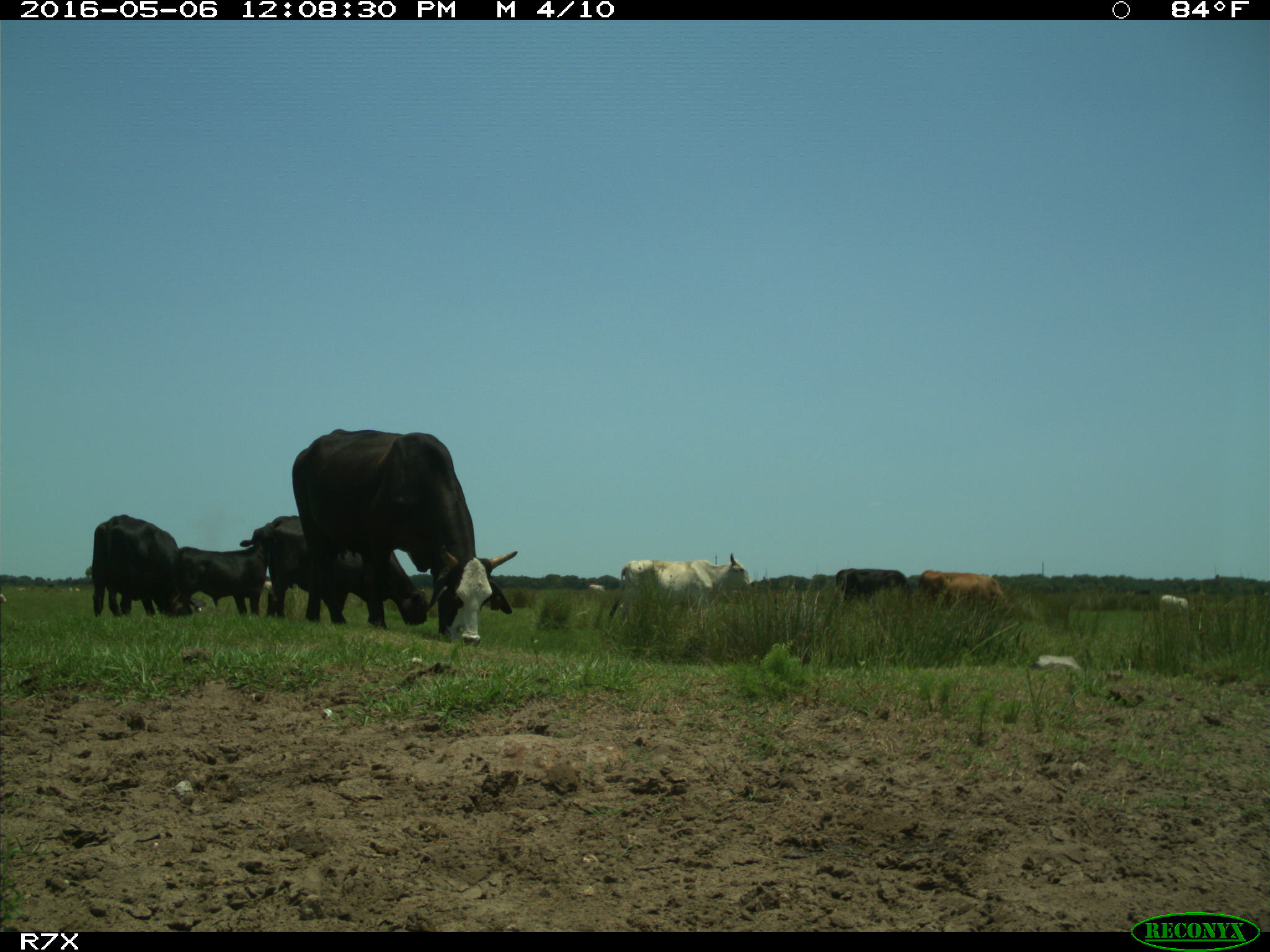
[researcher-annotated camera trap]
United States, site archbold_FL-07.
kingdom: Animalia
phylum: Chordata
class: Mammalia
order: Artiodactyla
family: Bovidae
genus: Bos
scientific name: Bos taurus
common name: domestic cow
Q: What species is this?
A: Bos taurus (domestic cow).